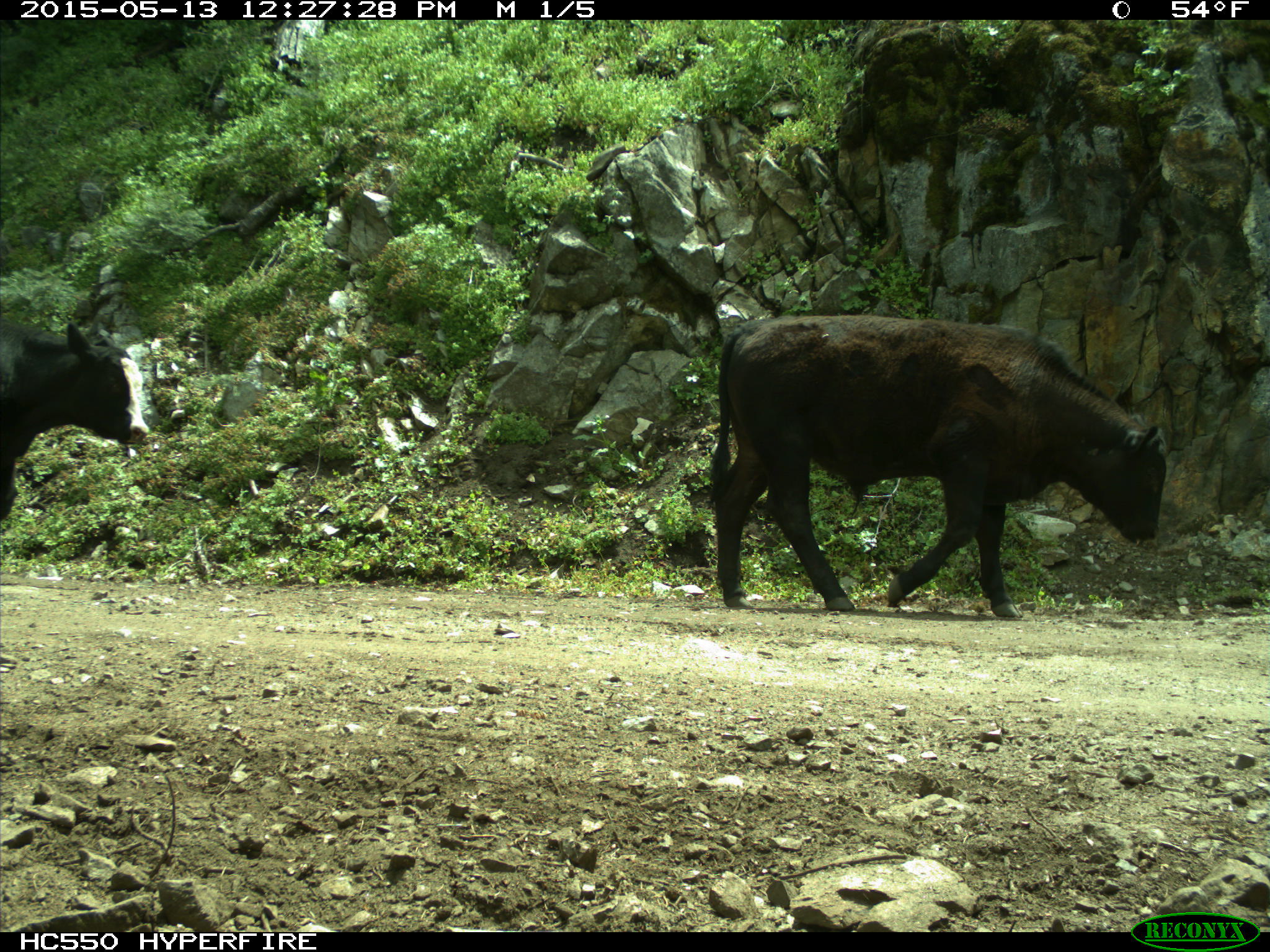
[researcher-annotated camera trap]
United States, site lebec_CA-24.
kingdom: Animalia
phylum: Chordata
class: Mammalia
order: Artiodactyla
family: Bovidae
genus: Bos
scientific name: Bos taurus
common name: domestic cow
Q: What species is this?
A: Bos taurus (domestic cow).